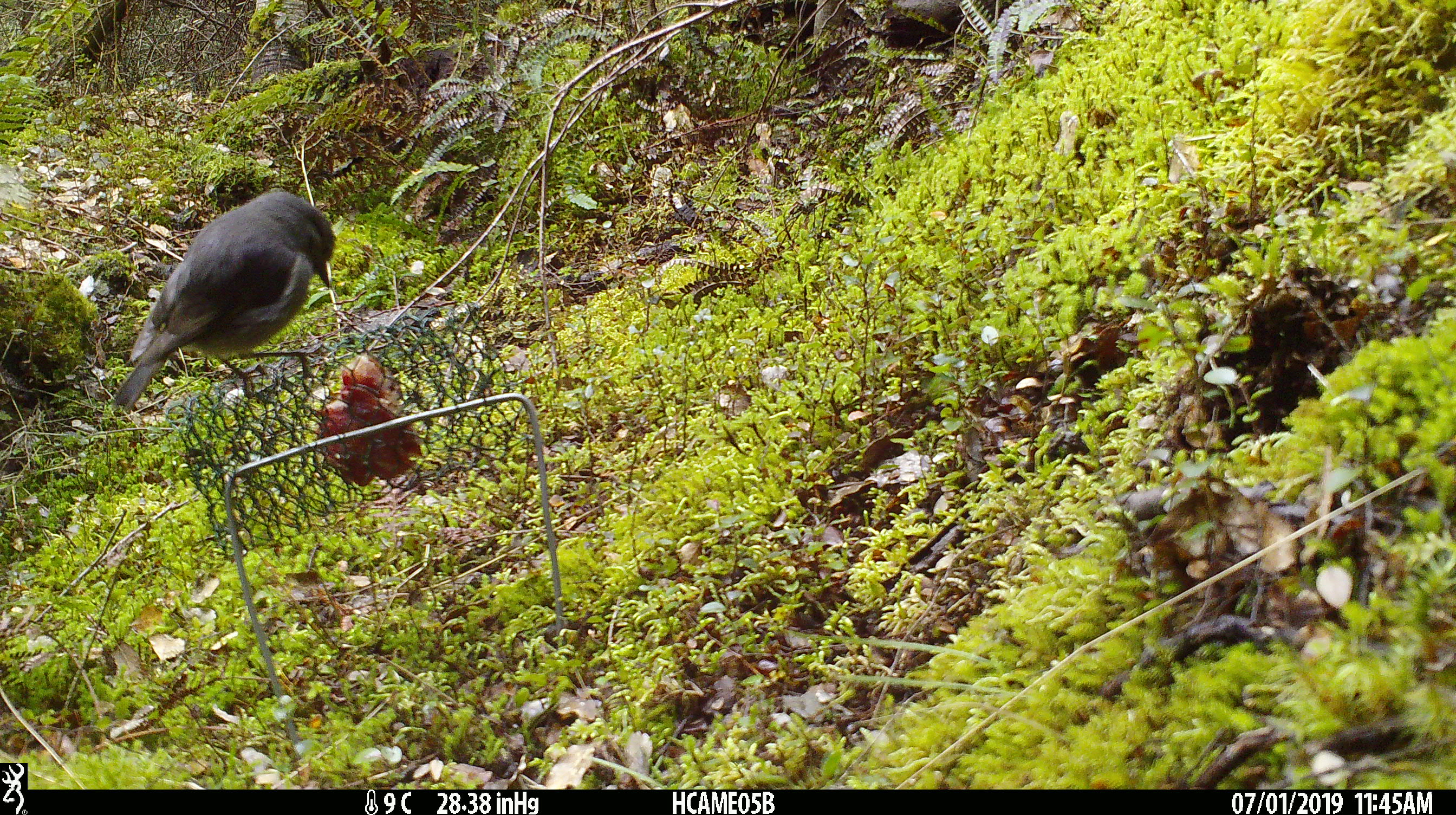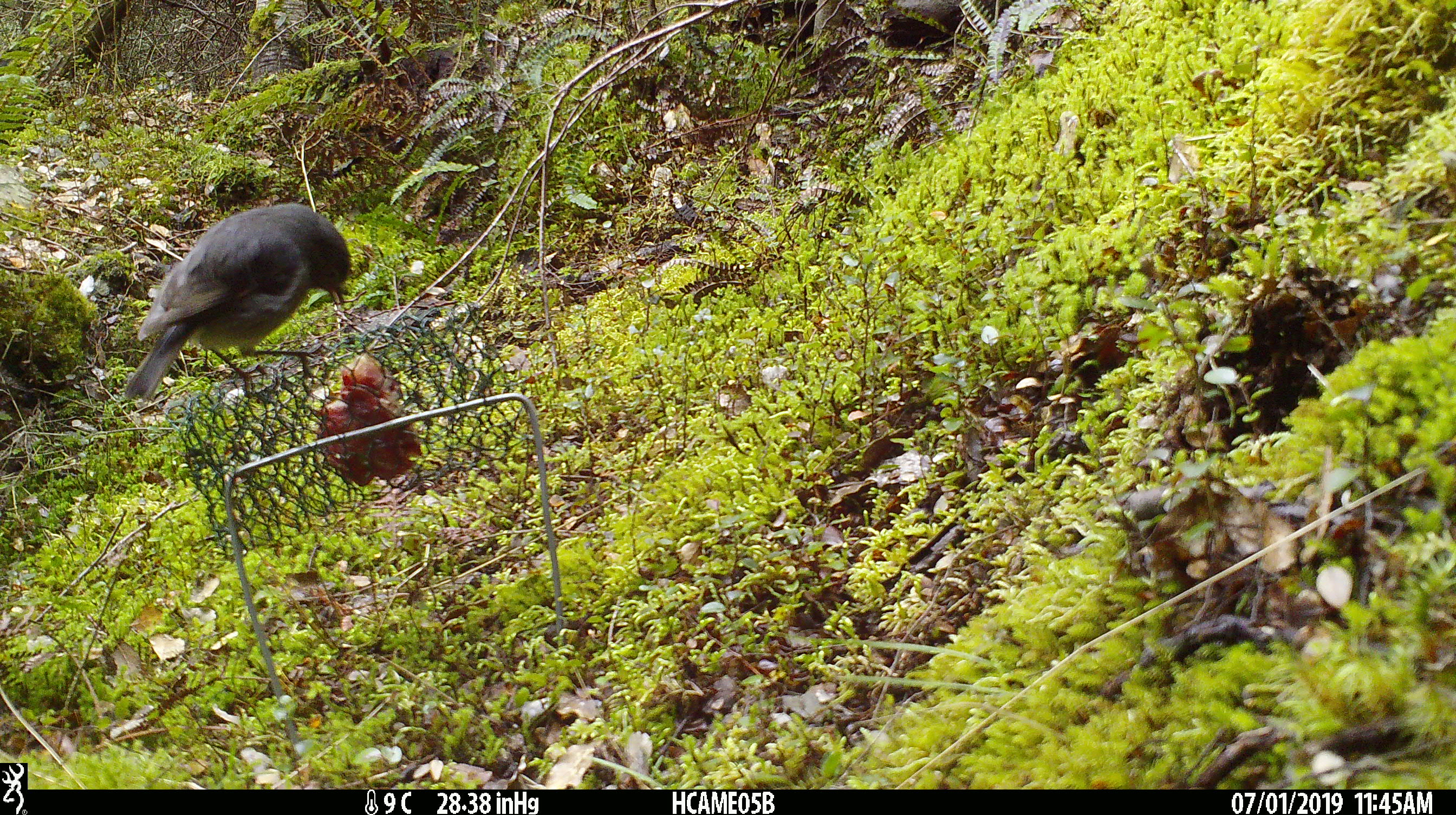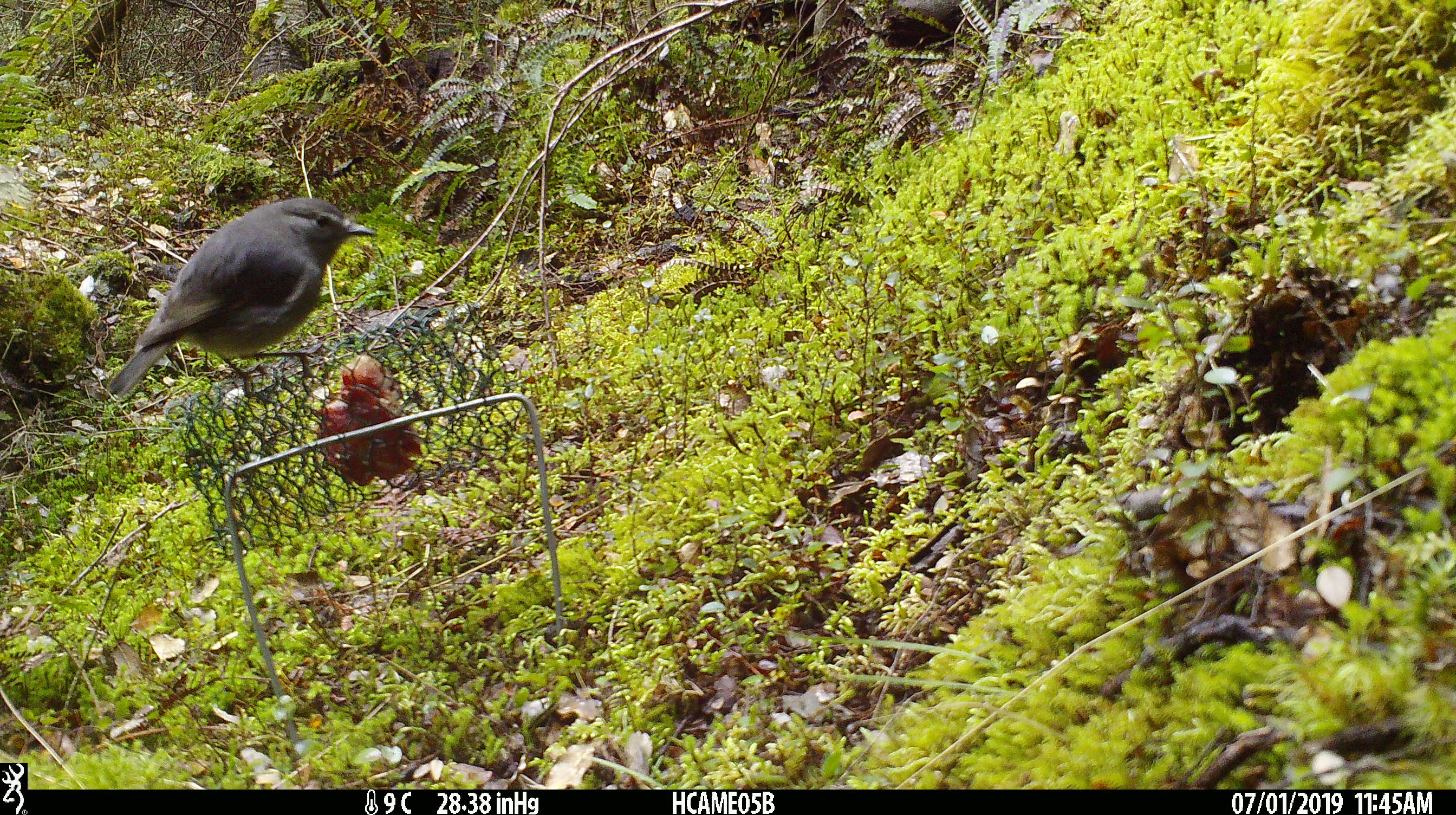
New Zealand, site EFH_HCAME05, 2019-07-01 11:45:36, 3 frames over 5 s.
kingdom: Animalia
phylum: Chordata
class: Aves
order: Passeriformes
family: Petroicidae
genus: Petroica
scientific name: Petroica australis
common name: new zealand robin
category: robin